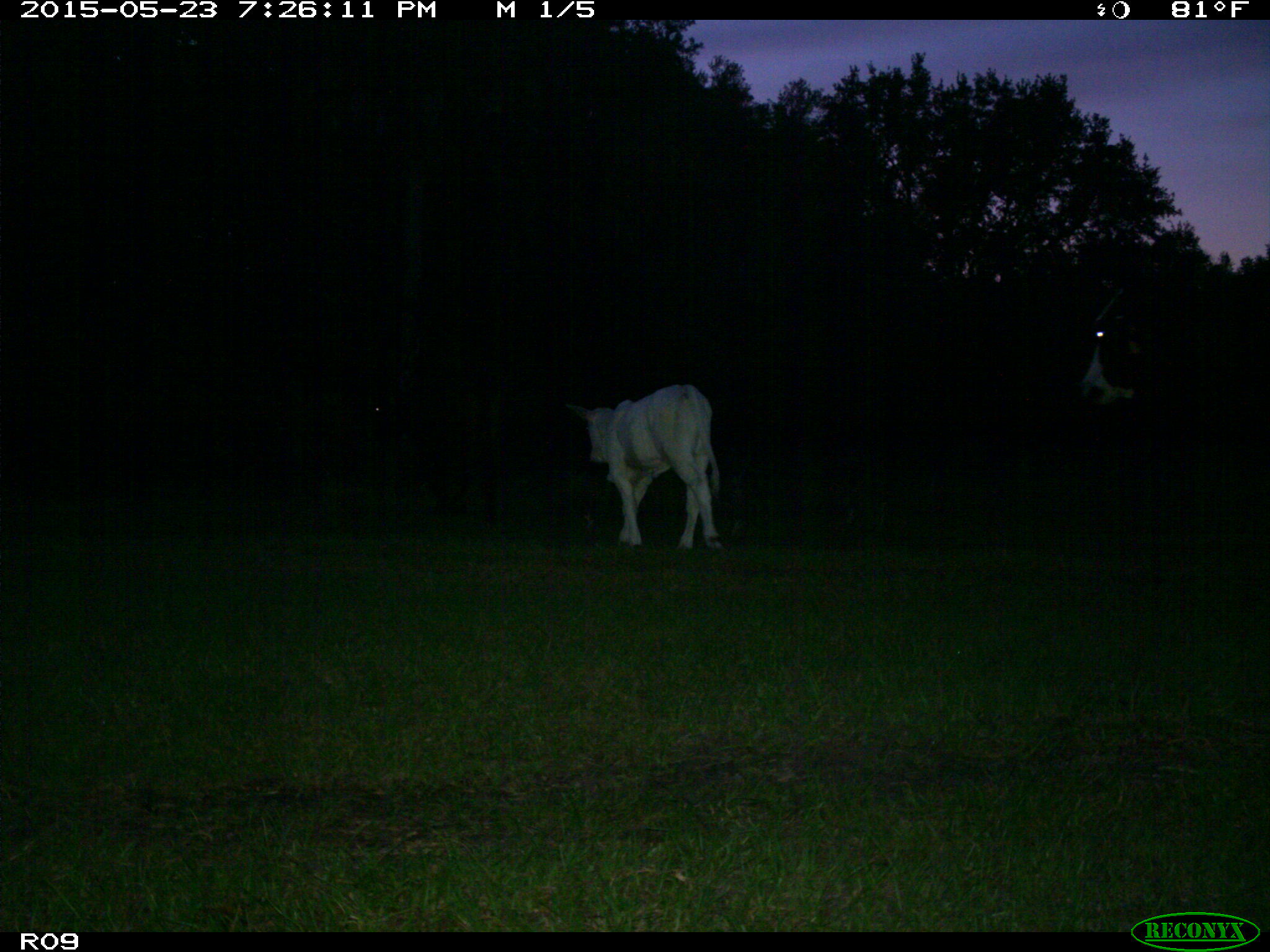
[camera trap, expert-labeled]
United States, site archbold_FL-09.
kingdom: Animalia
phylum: Chordata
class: Mammalia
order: Artiodactyla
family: Bovidae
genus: Bos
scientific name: Bos taurus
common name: domestic cow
Bos taurus (domestic cow).